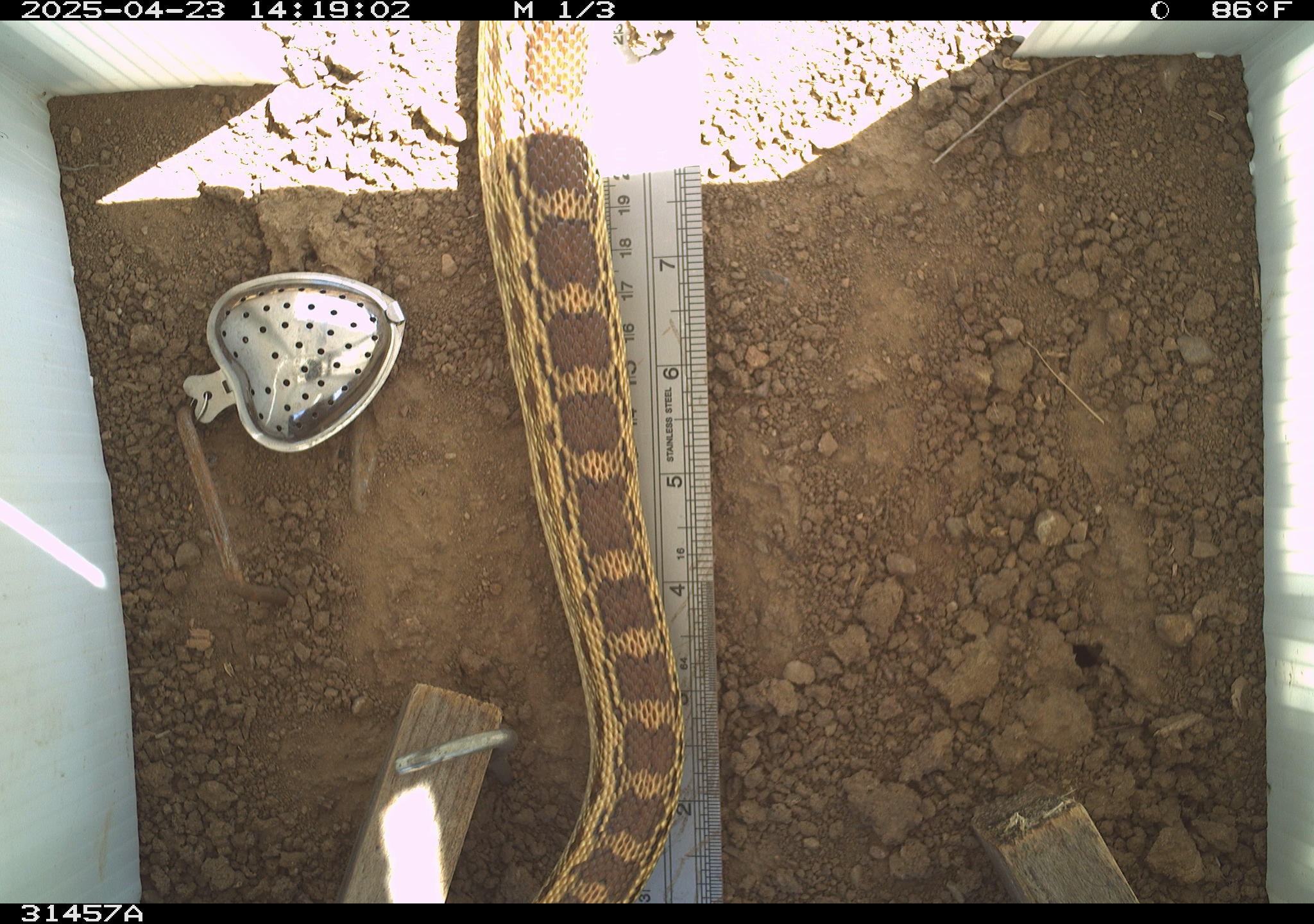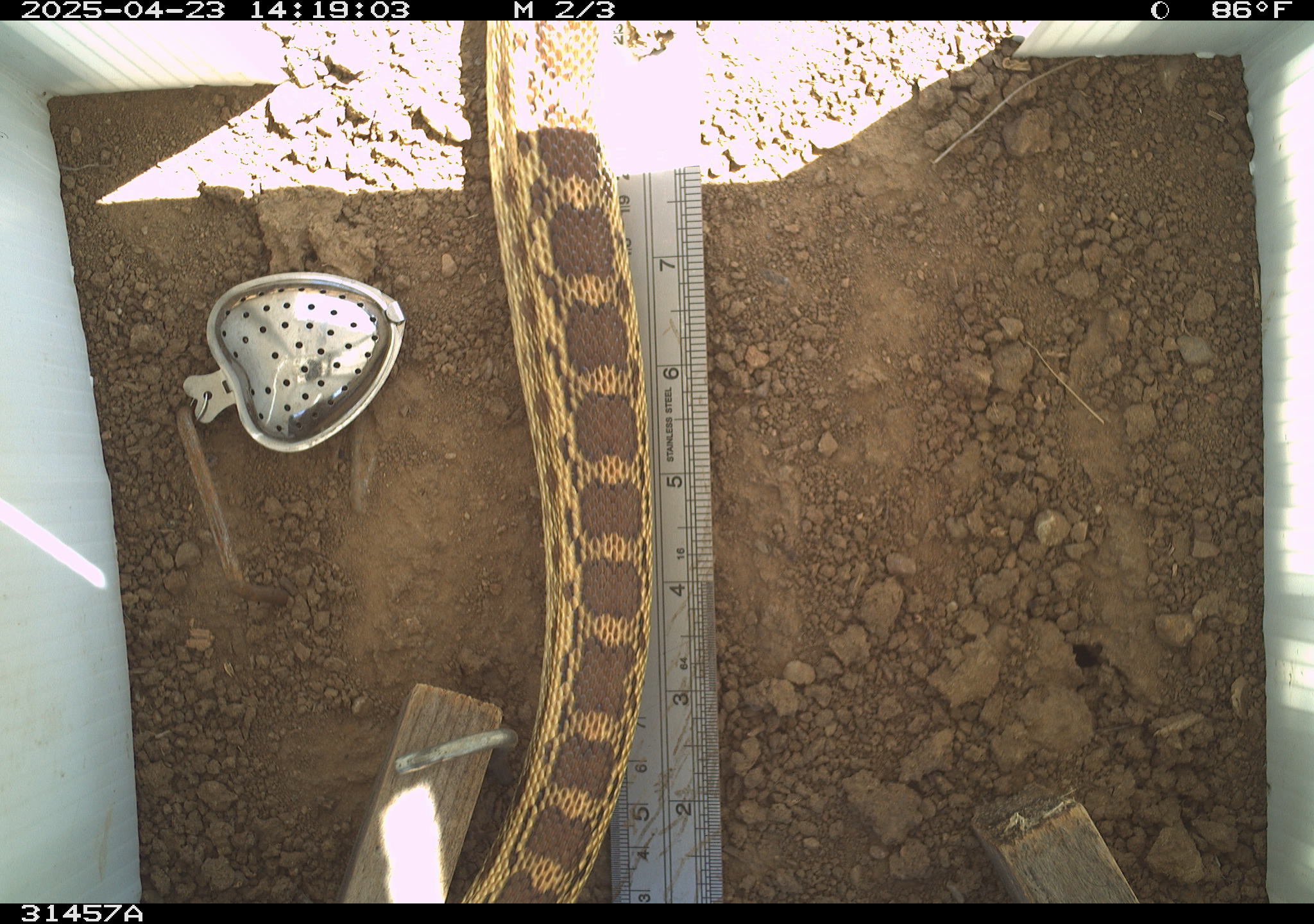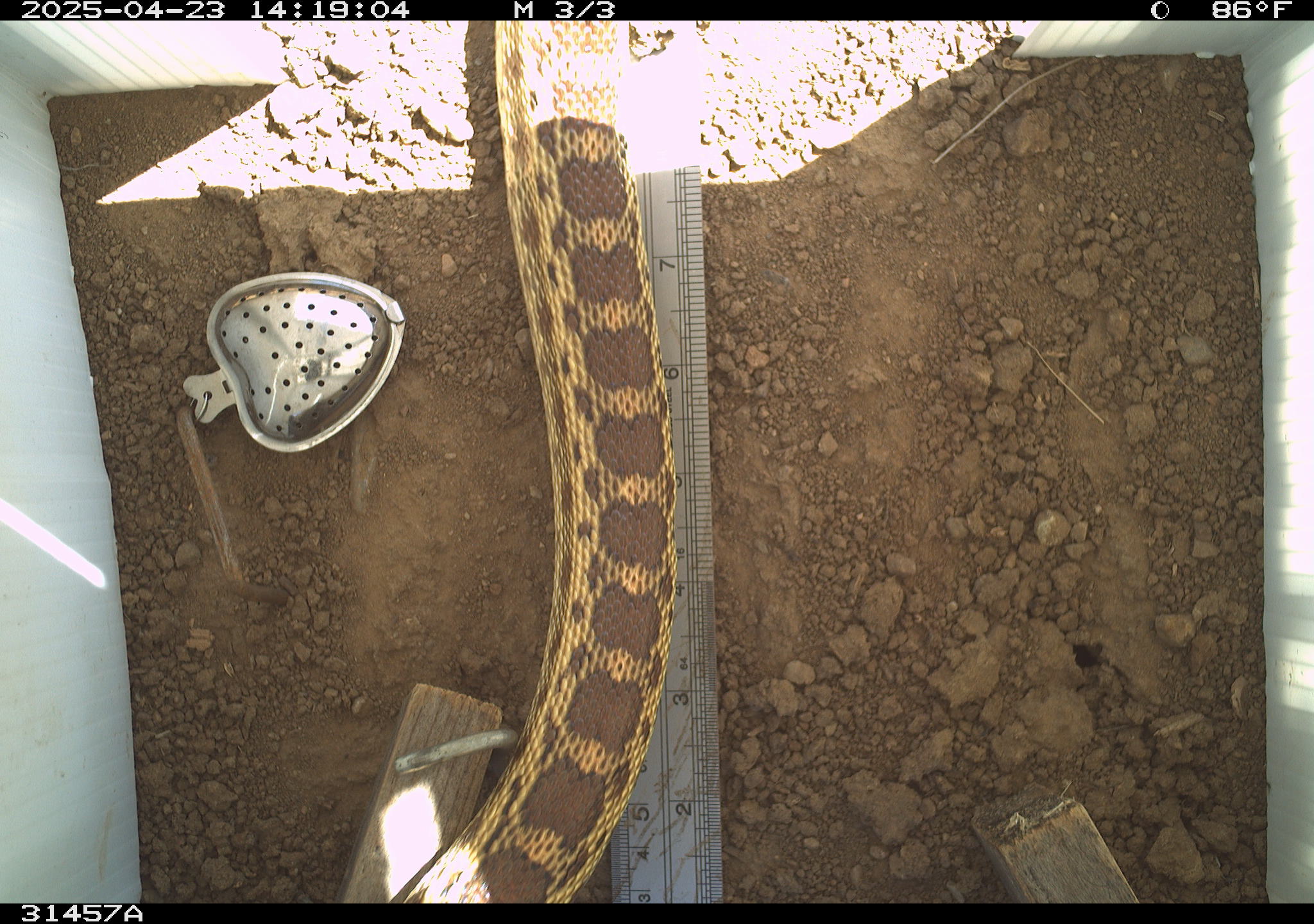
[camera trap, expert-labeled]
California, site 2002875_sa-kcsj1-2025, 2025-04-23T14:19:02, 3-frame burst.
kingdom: Animalia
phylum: Chordata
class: Reptilia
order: Squamata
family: Colubridae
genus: Pituophis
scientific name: Pituophis catenifer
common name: gophersnake